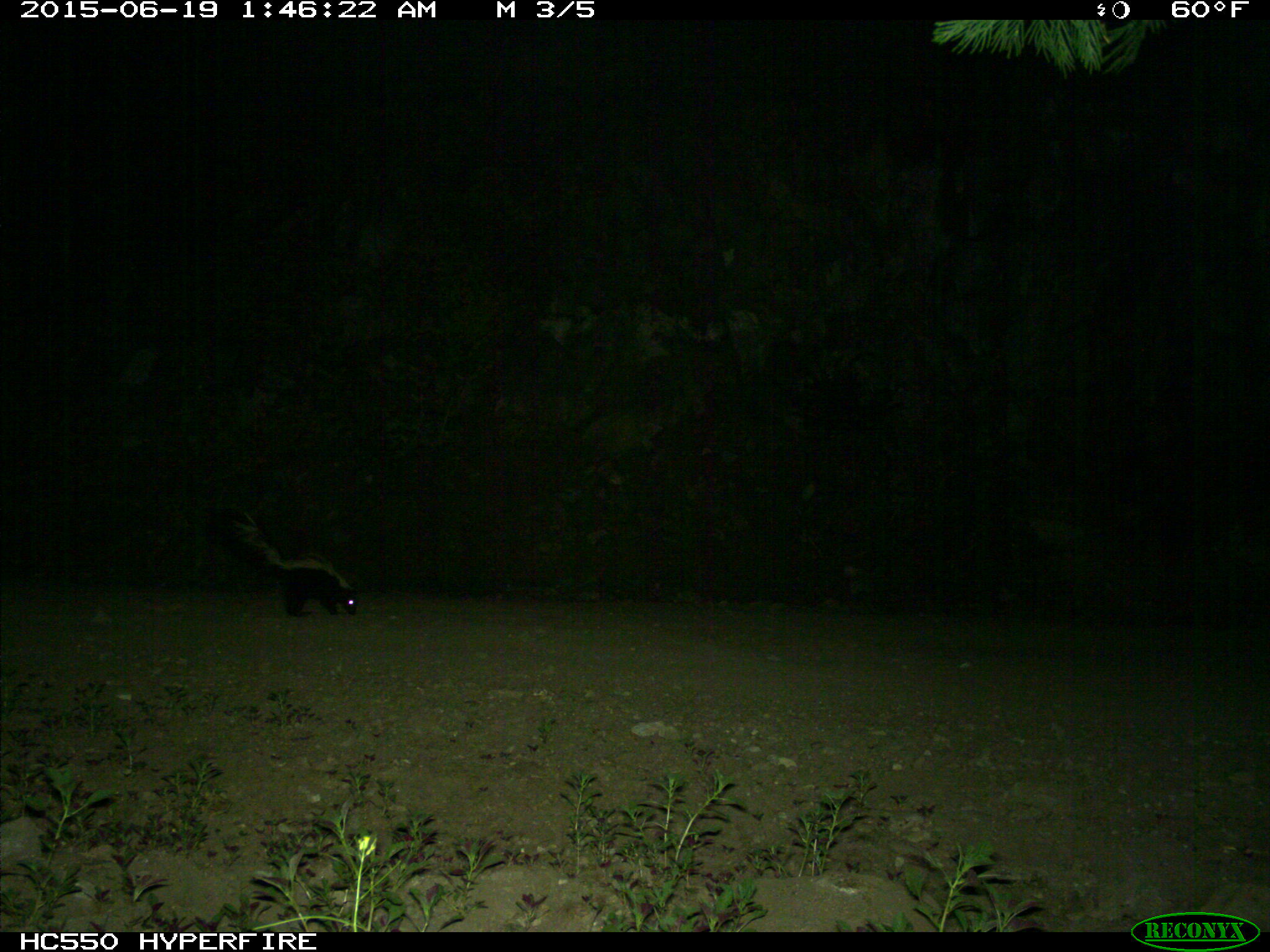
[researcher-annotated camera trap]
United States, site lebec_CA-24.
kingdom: Animalia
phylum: Chordata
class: Mammalia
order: Carnivora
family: Mephitidae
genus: Mephitis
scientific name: Mephitis mephitis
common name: striped skunk